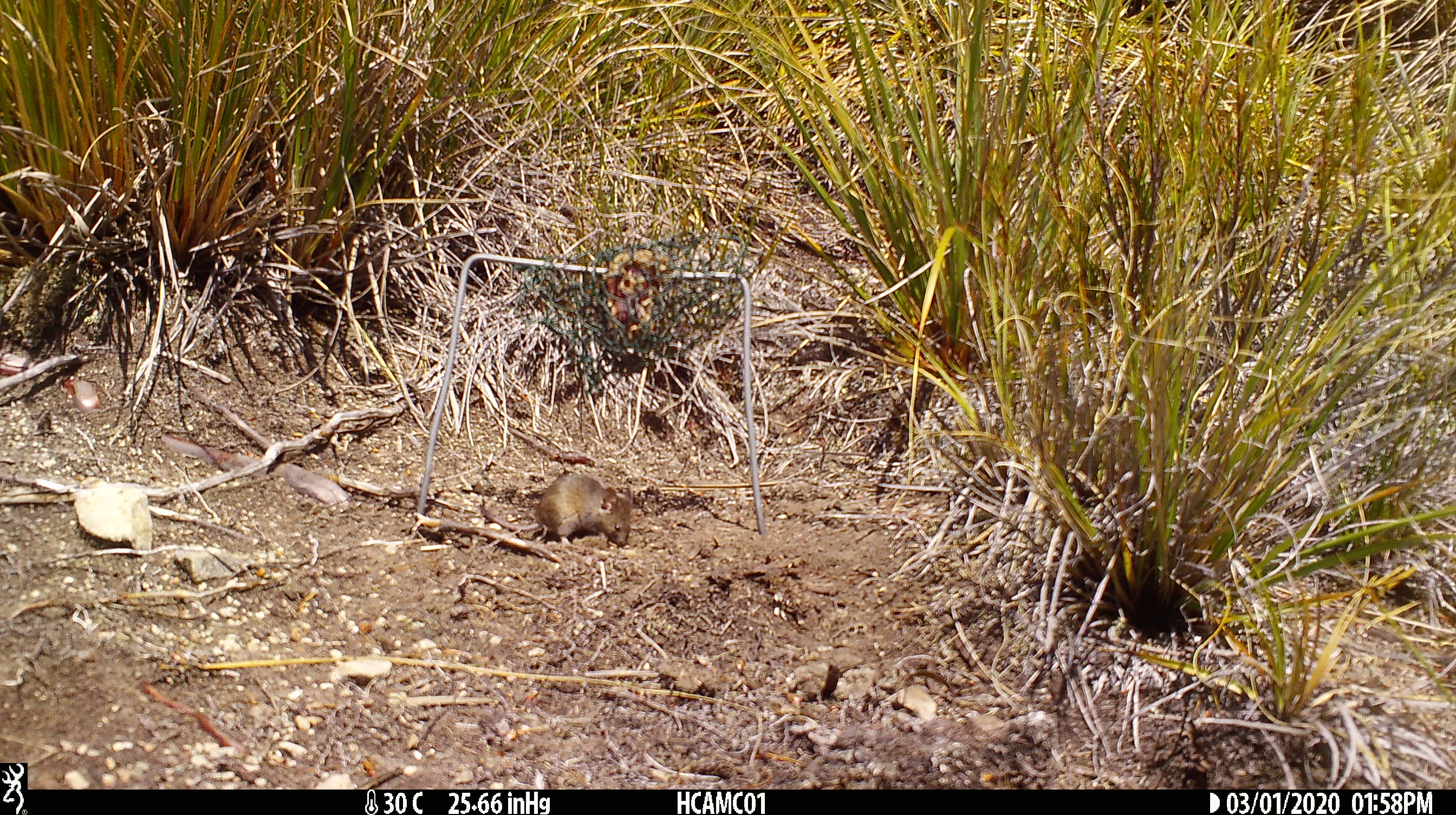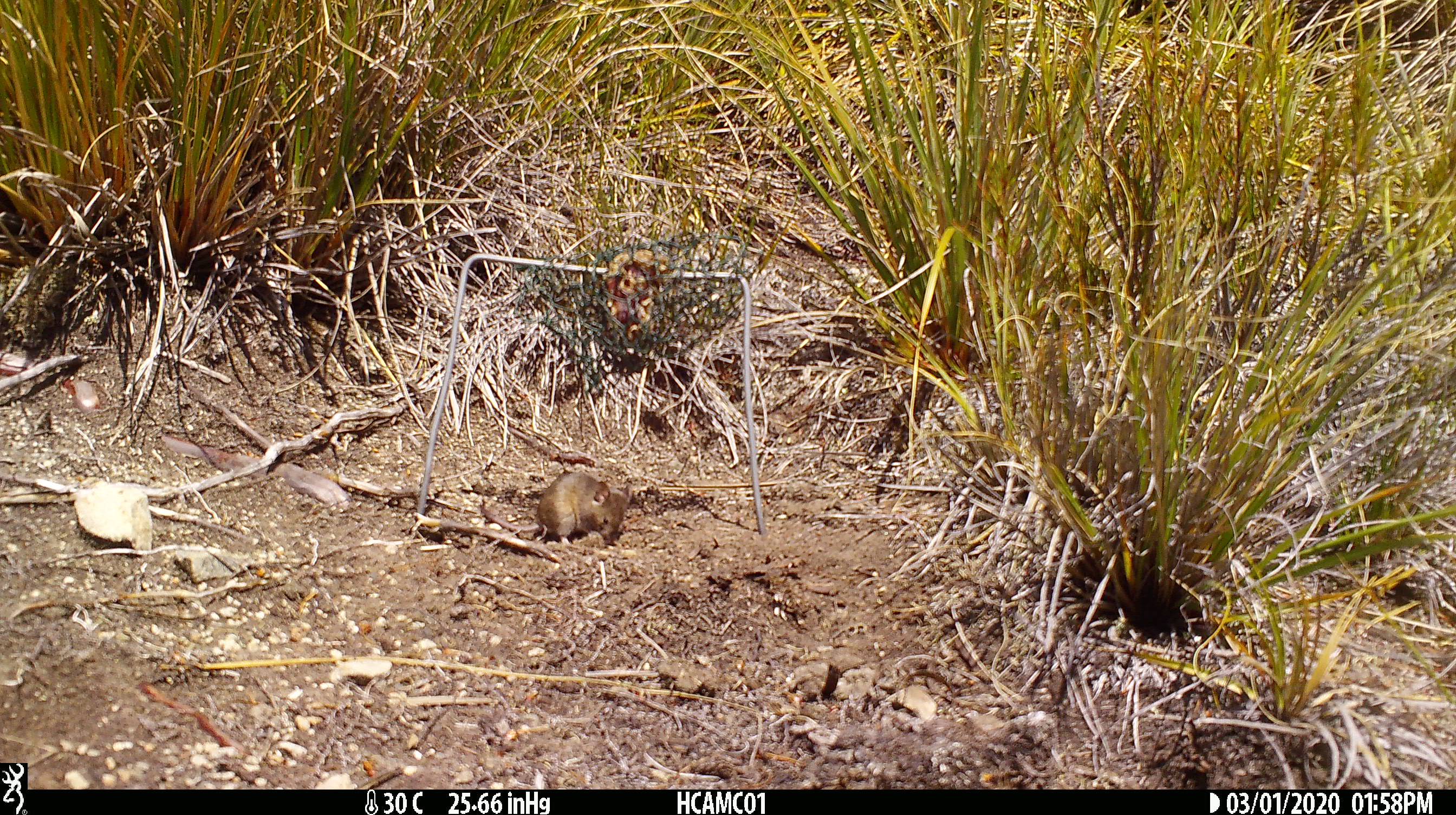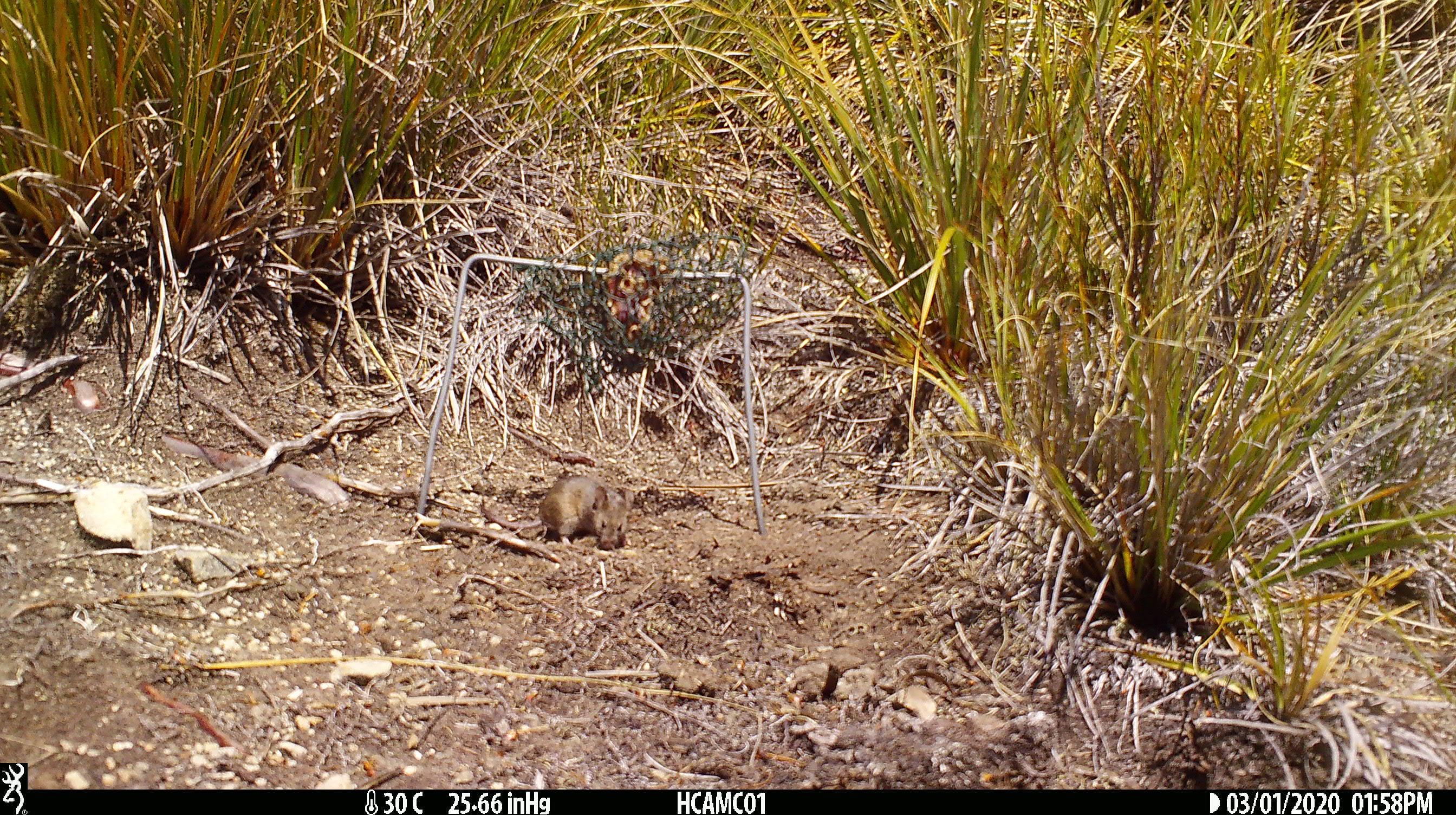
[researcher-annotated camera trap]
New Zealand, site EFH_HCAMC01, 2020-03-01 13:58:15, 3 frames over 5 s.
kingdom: Animalia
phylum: Chordata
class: Mammalia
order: Rodentia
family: Muridae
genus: Mus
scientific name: Mus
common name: mouse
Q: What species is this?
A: Mouse (Mus).